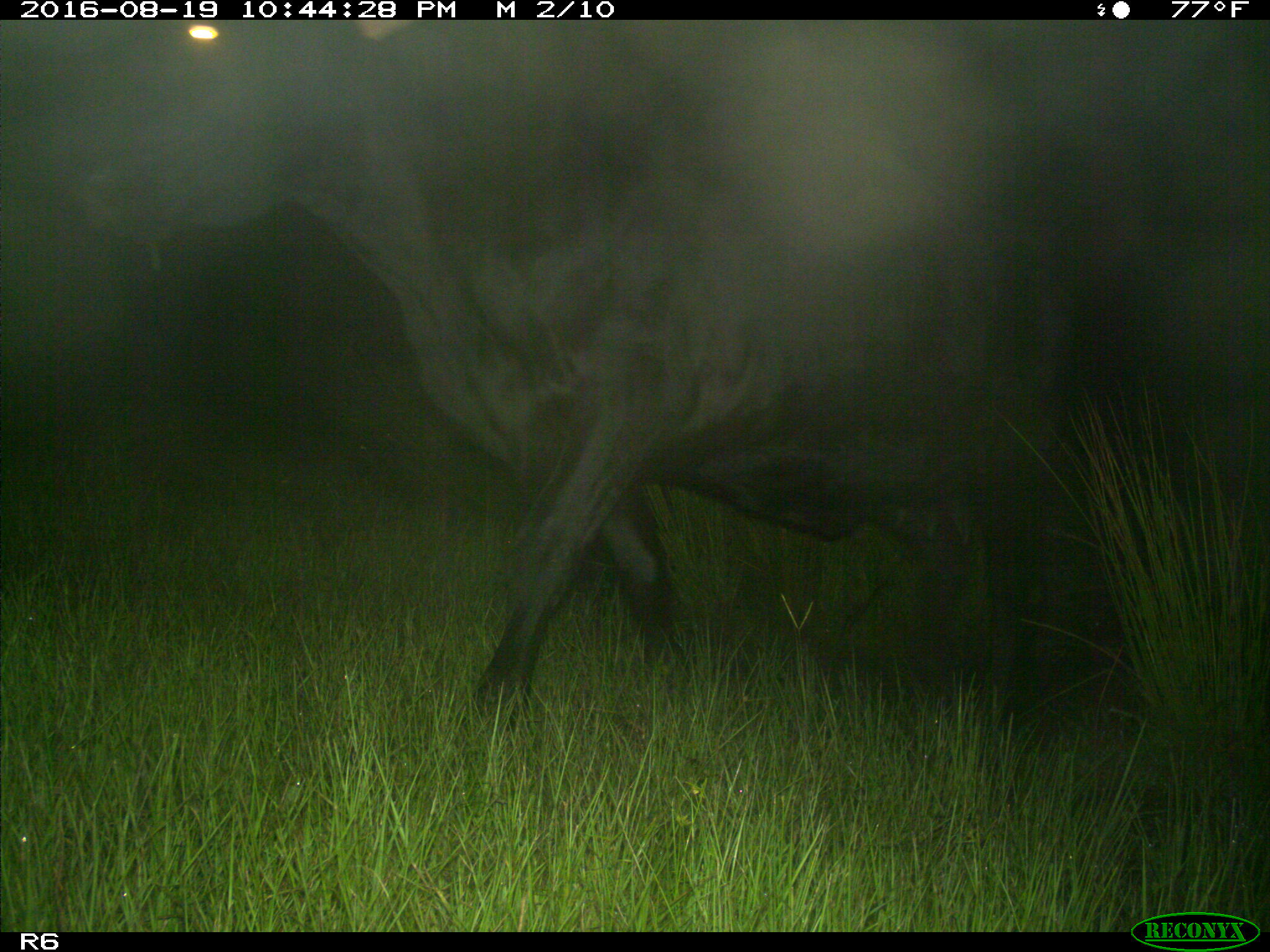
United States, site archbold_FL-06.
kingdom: Animalia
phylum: Chordata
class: Mammalia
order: Artiodactyla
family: Bovidae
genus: Bos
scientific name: Bos taurus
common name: domestic cow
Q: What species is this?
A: Bos taurus (domestic cow).